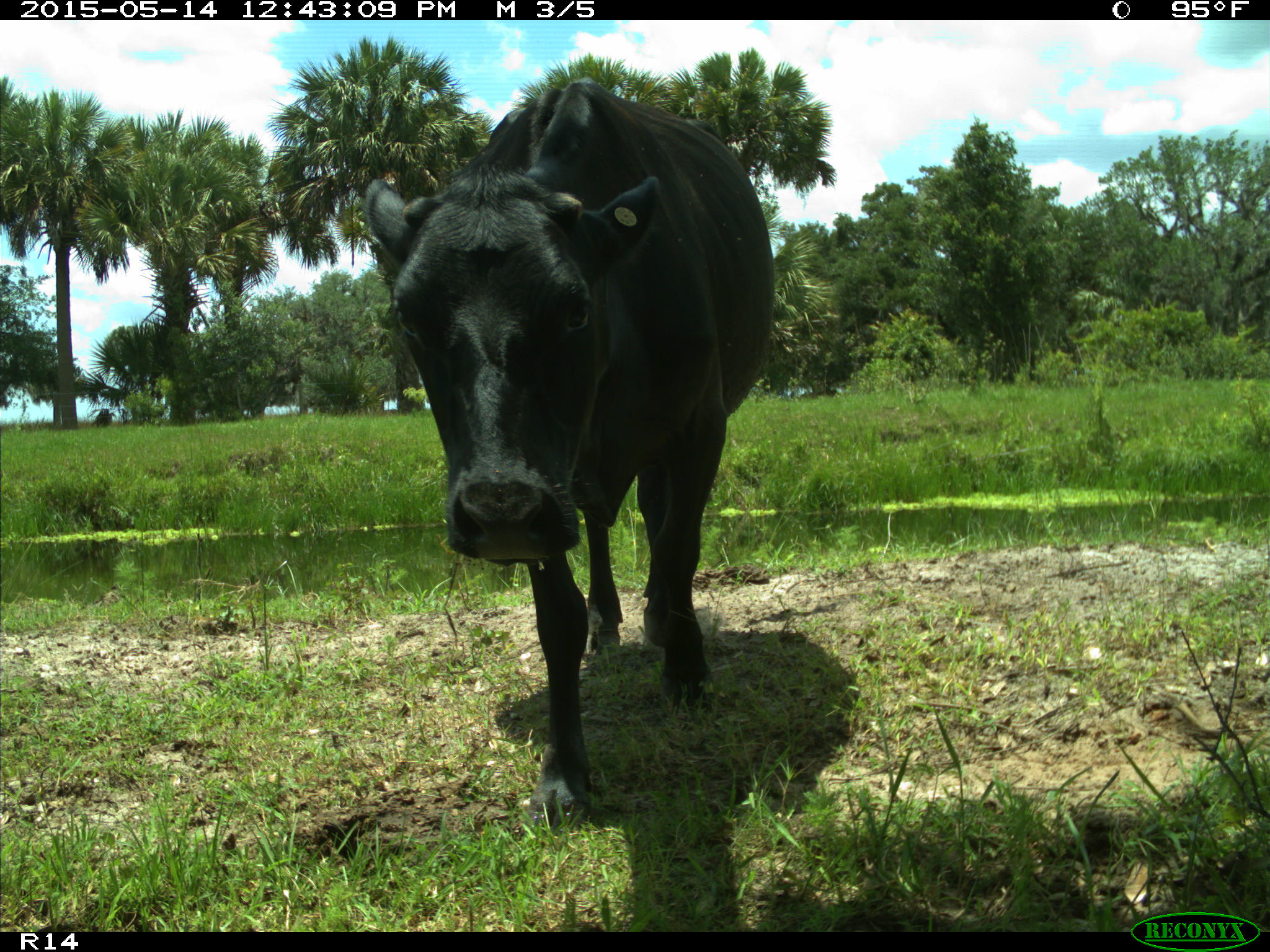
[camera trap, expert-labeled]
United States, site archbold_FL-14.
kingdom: Animalia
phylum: Chordata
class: Mammalia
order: Artiodactyla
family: Bovidae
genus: Bos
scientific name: Bos taurus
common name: domestic cow